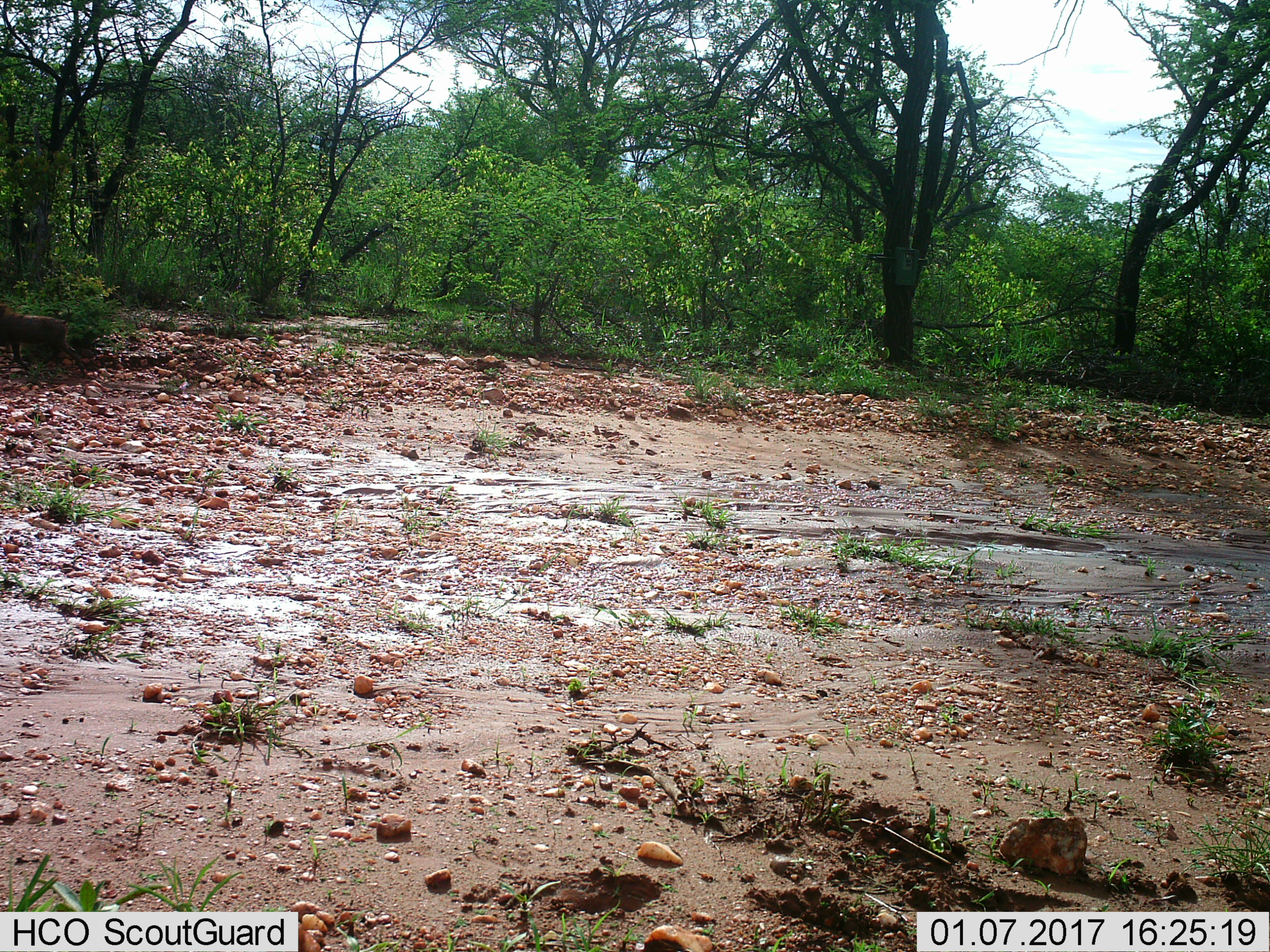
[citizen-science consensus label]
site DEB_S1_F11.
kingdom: Animalia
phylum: Chordata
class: Mammalia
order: Artiodactyla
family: Suidae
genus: Phacochoerus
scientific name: Phacochoerus africanus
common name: warthog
Warthog (Phacochoerus africanus), count 1. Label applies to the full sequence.